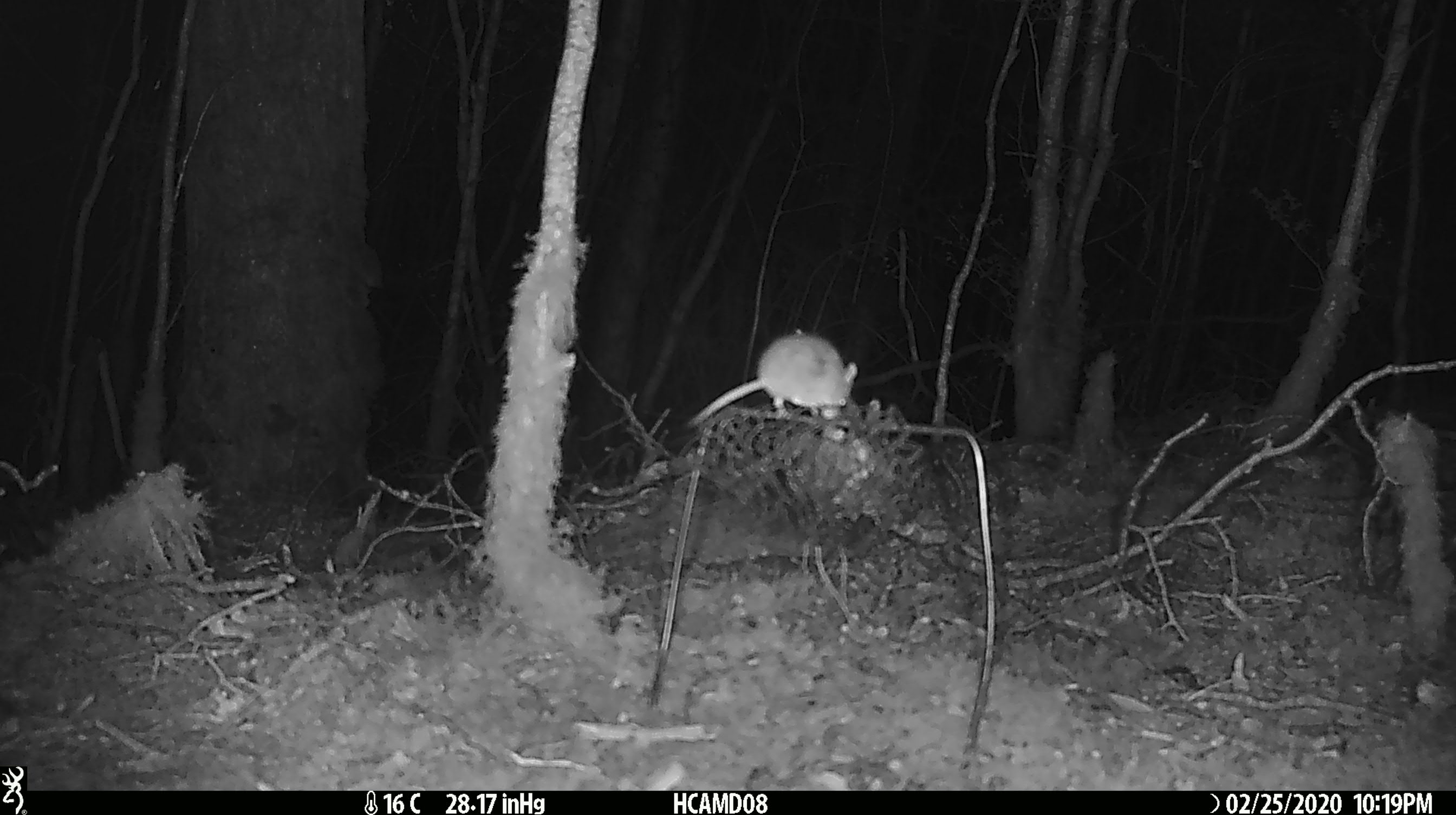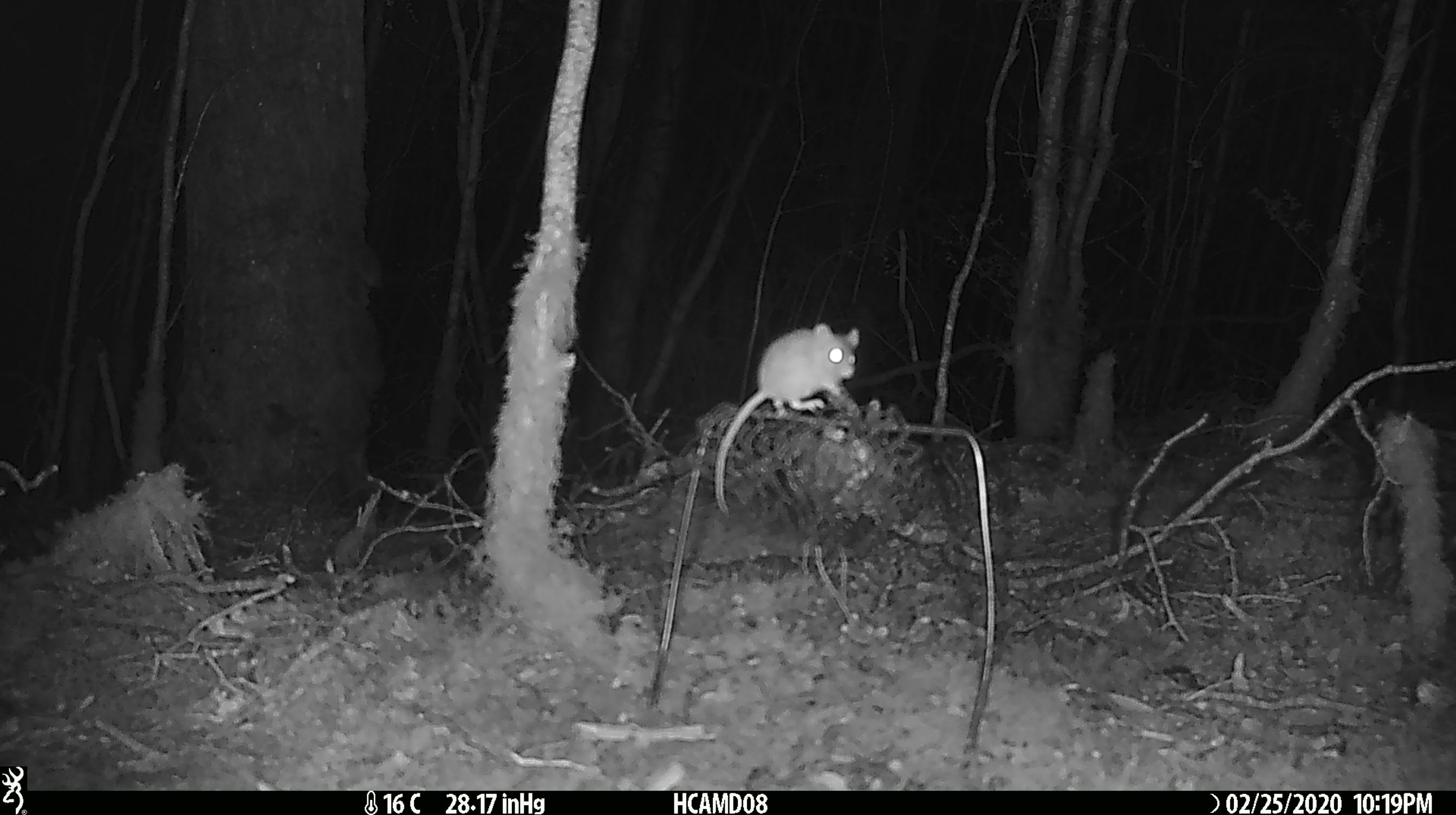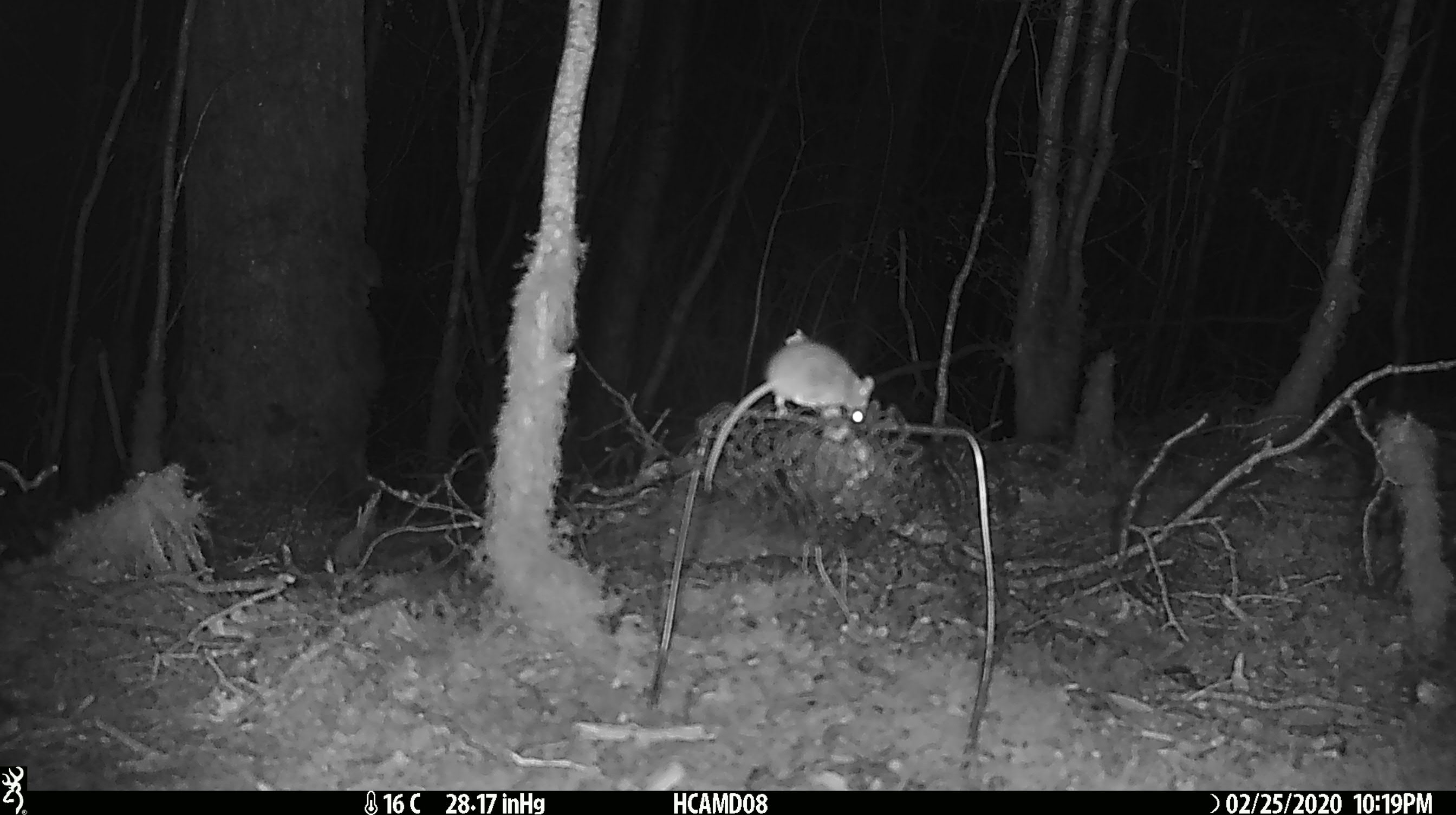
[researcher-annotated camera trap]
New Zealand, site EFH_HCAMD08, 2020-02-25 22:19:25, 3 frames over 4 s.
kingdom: Animalia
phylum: Chordata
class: Mammalia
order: Rodentia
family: Muridae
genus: Mus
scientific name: Mus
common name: mouse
Mouse (Mus).